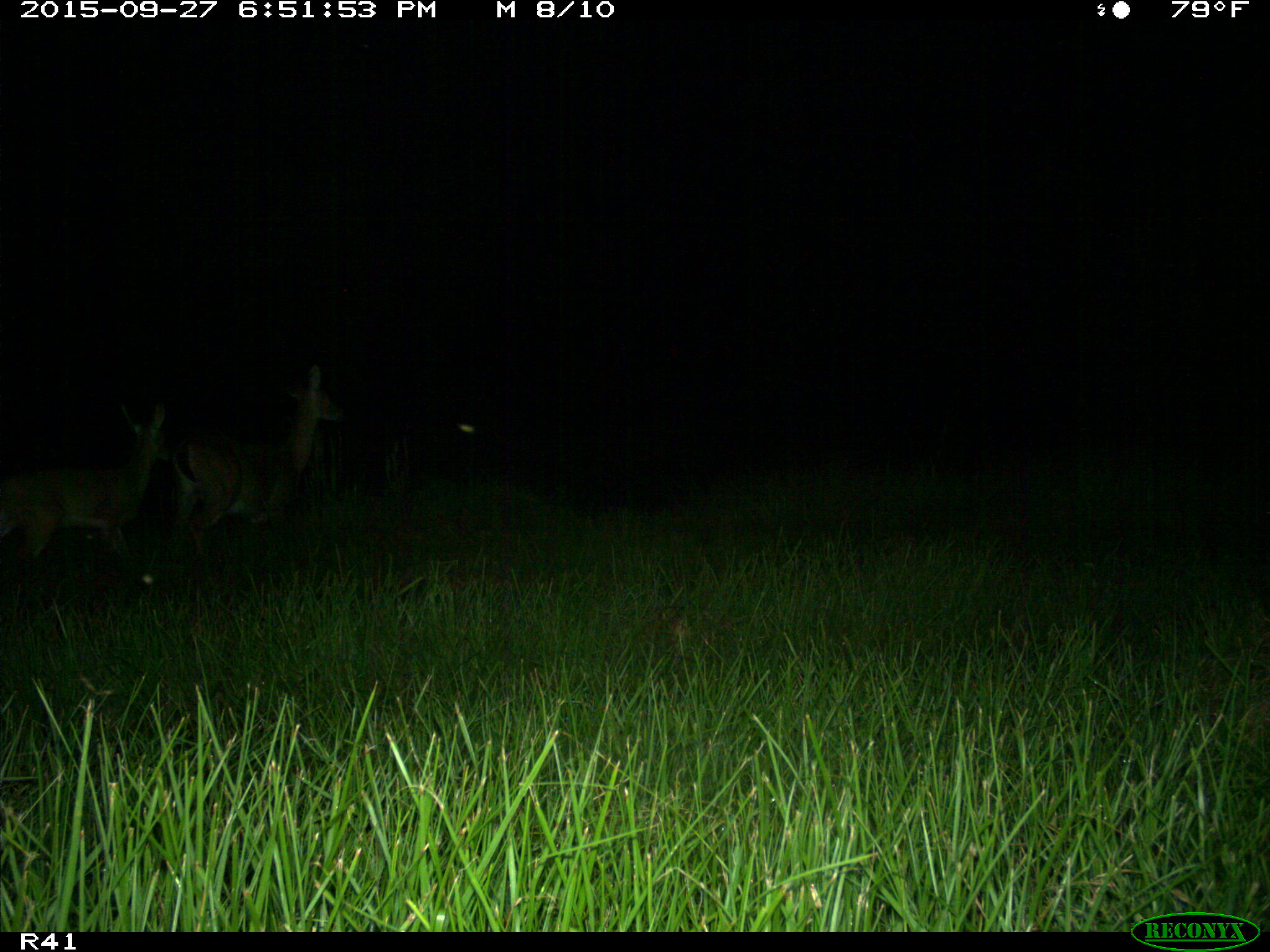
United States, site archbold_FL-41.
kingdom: Animalia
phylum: Chordata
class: Mammalia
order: Artiodactyla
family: Cervidae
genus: Odocoileus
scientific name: Odocoileus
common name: deer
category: unidentified deer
Unidentified deer (deer) (Odocoileus).